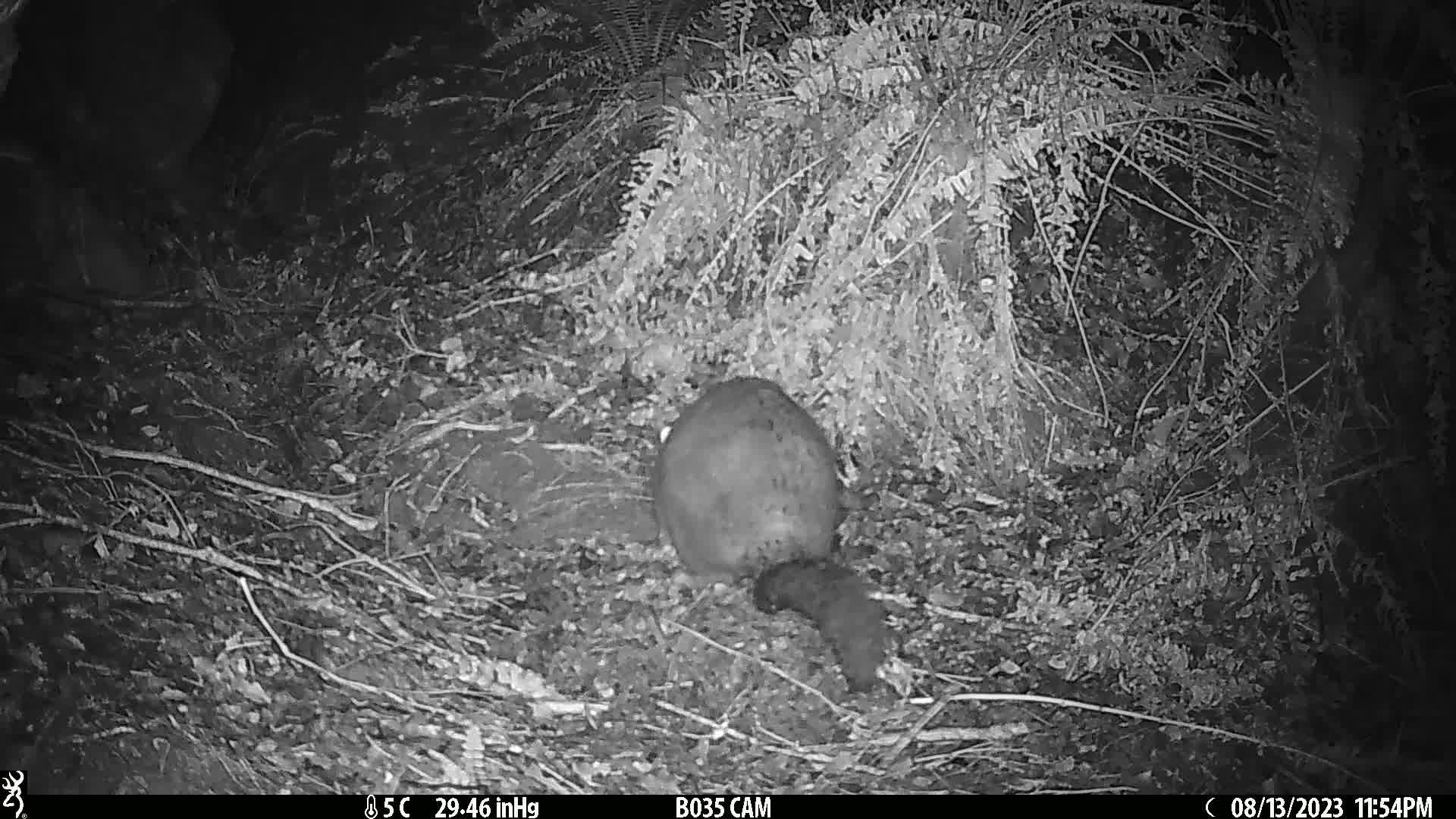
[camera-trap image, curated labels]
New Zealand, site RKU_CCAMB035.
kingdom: Animalia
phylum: Chordata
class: Mammalia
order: Diprotodontia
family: Phalangeridae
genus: Trichosurus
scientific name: Trichosurus vulpecula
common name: common brushtail possum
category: possum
Possum (common brushtail possum) (Trichosurus vulpecula).